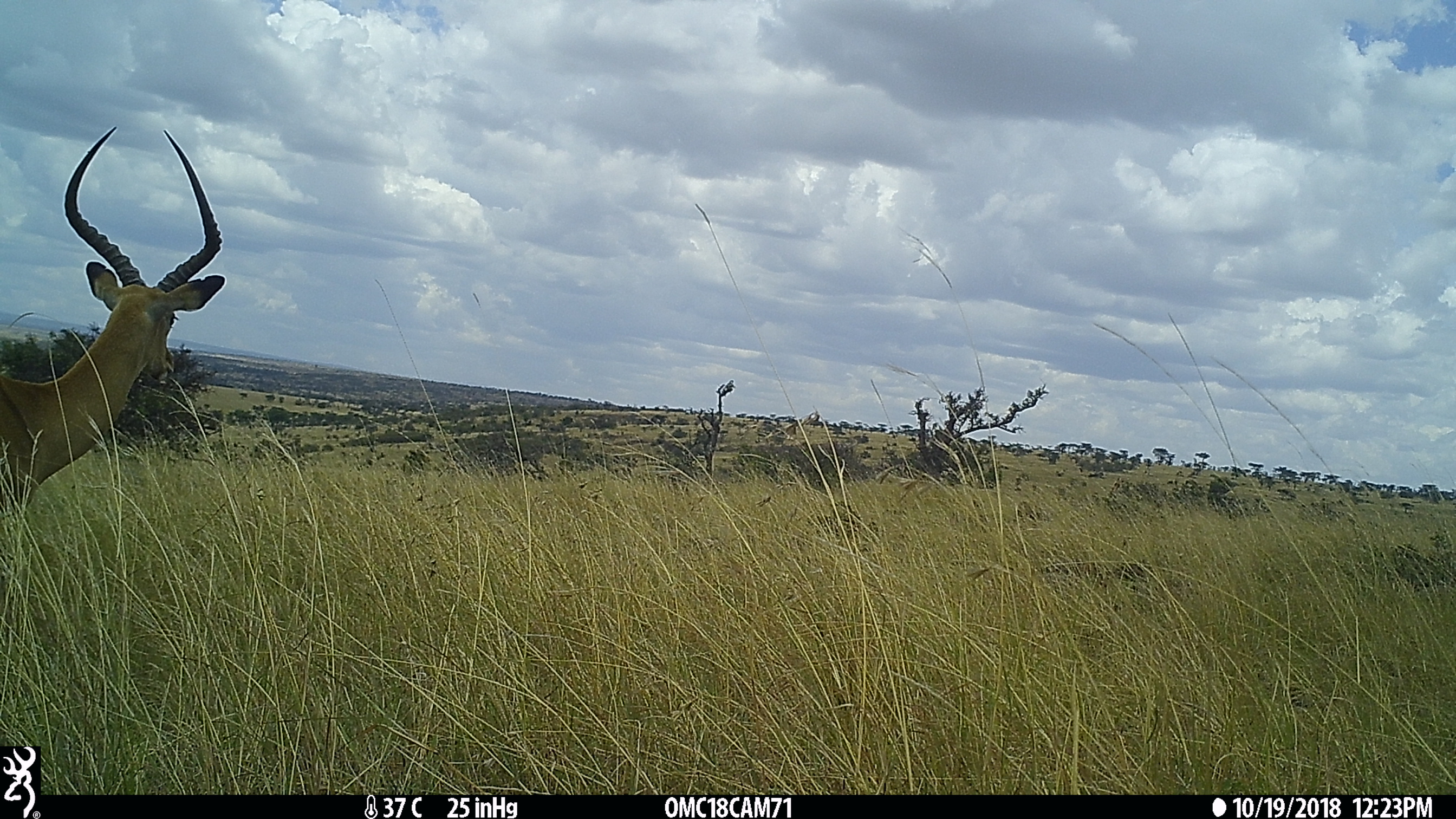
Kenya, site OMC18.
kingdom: Animalia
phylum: Chordata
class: Mammalia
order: Artiodactyla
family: Bovidae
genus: Aepyceros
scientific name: Aepyceros melampus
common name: impala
Impala (Aepyceros melampus).